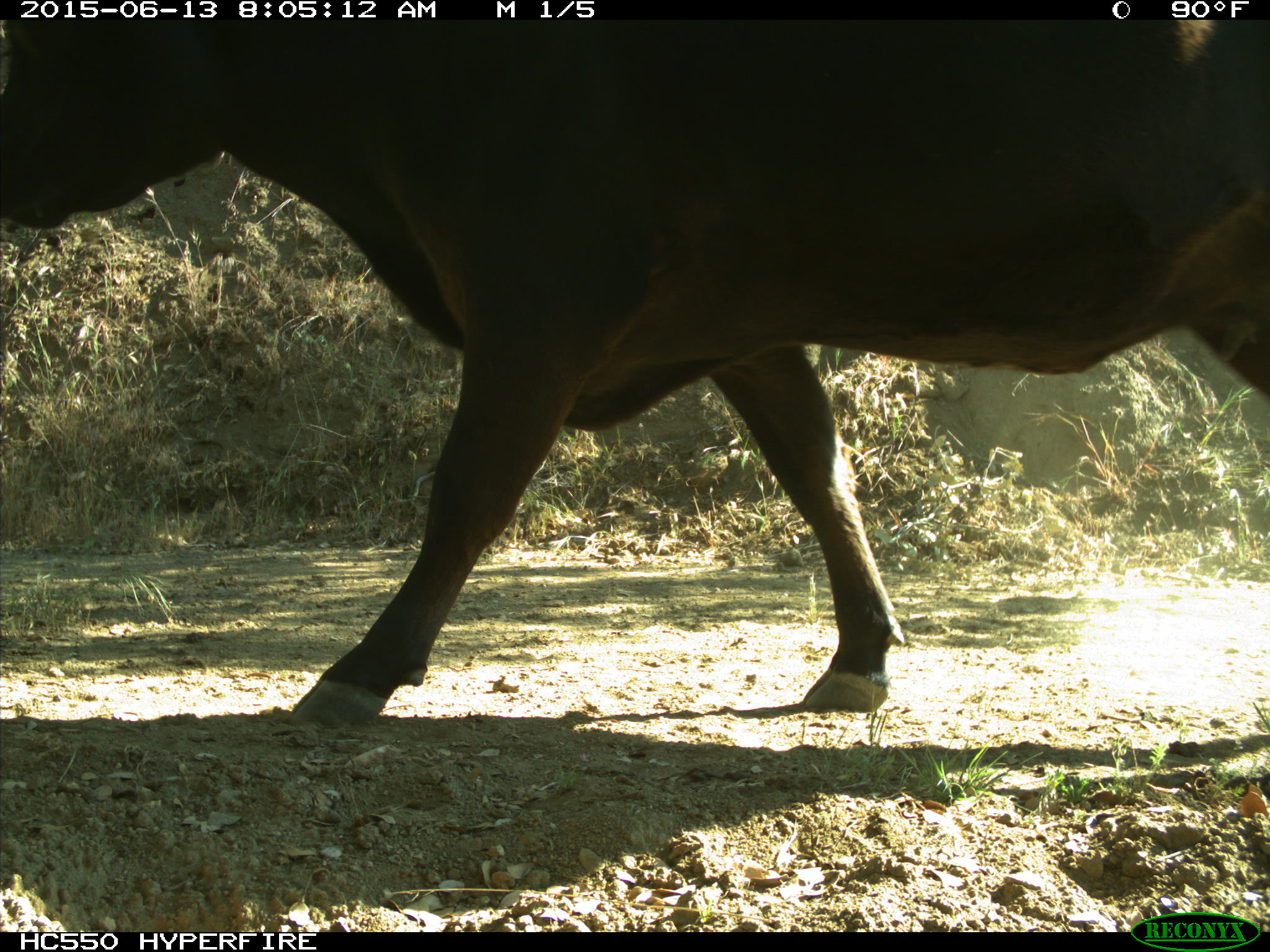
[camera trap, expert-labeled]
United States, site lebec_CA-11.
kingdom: Animalia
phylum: Chordata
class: Mammalia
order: Artiodactyla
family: Bovidae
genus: Bos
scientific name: Bos taurus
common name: domestic cow